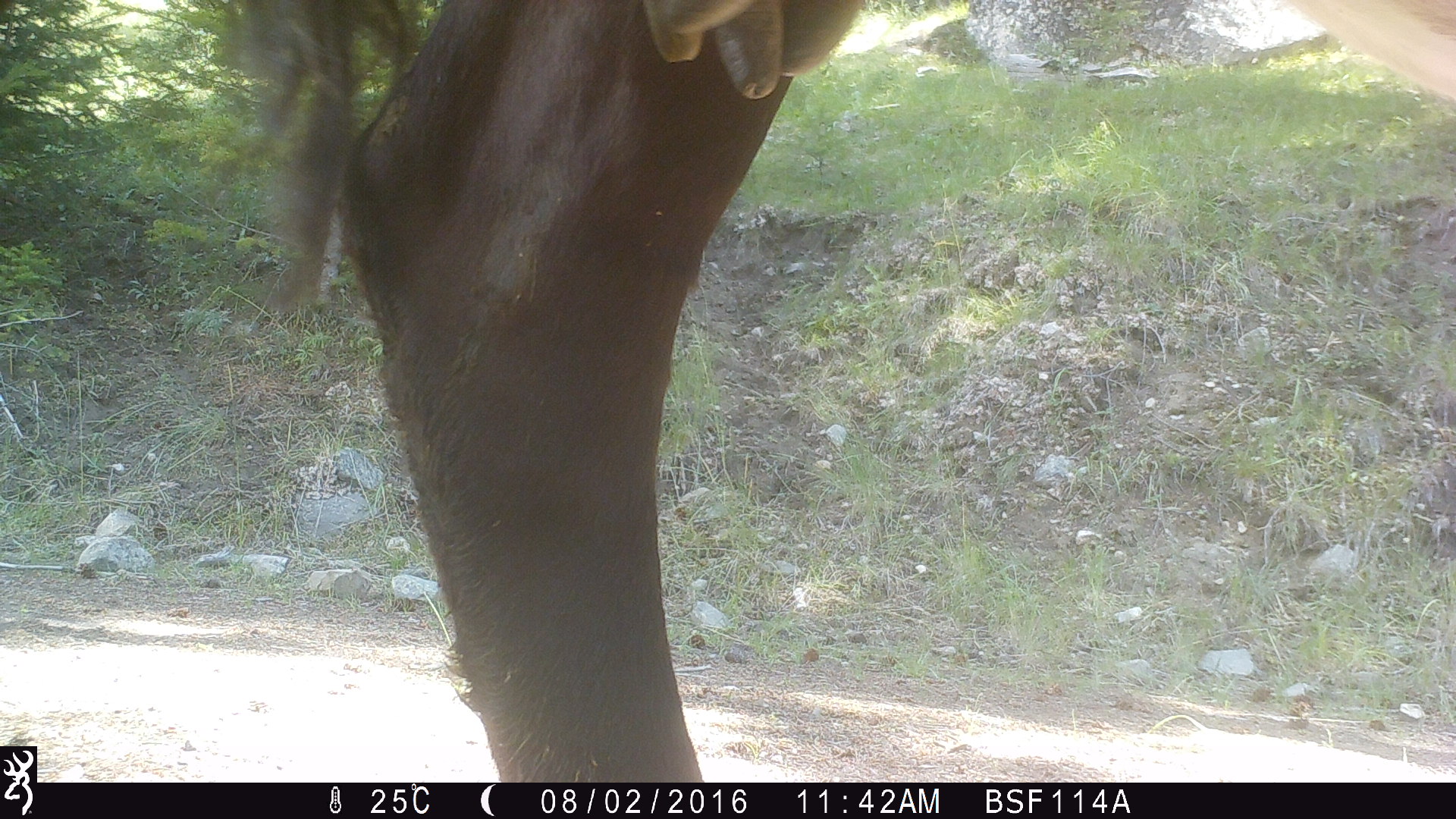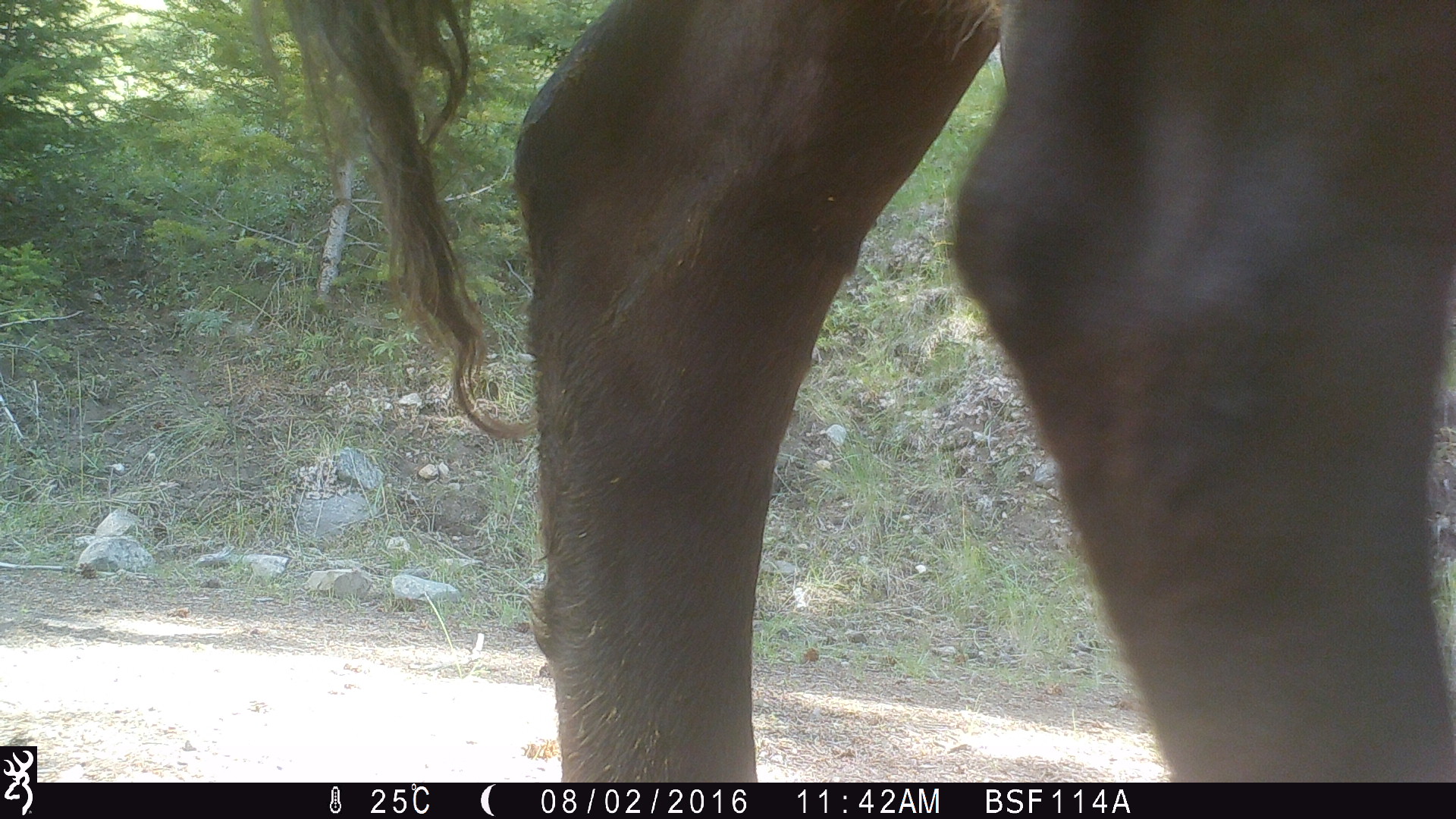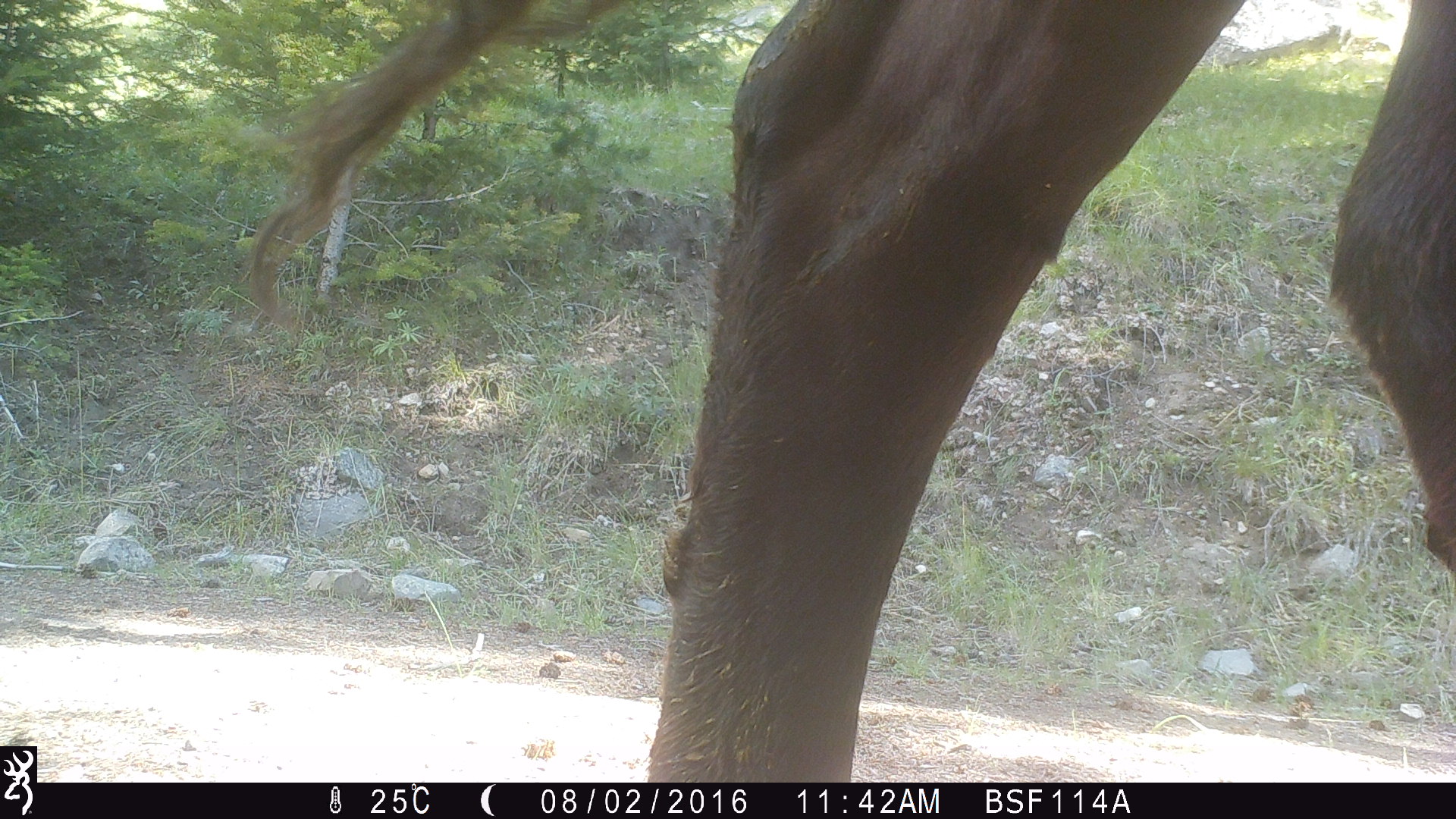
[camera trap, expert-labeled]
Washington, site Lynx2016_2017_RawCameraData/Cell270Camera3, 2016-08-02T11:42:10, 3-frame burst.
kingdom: Animalia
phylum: Chordata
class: Mammalia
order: Artiodactyla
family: Bovidae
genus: Bos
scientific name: Bos taurus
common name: domestic cattle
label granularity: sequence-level